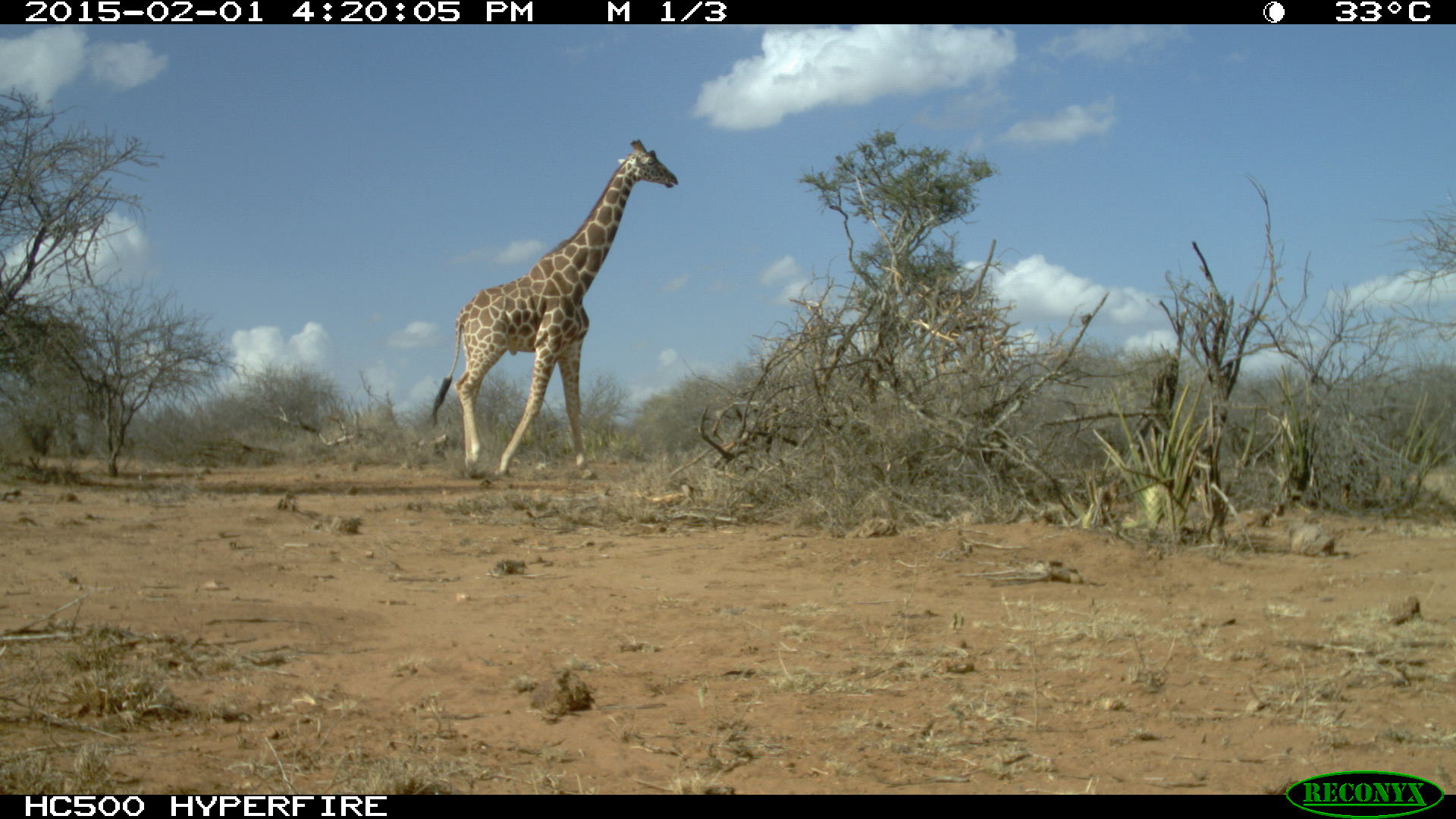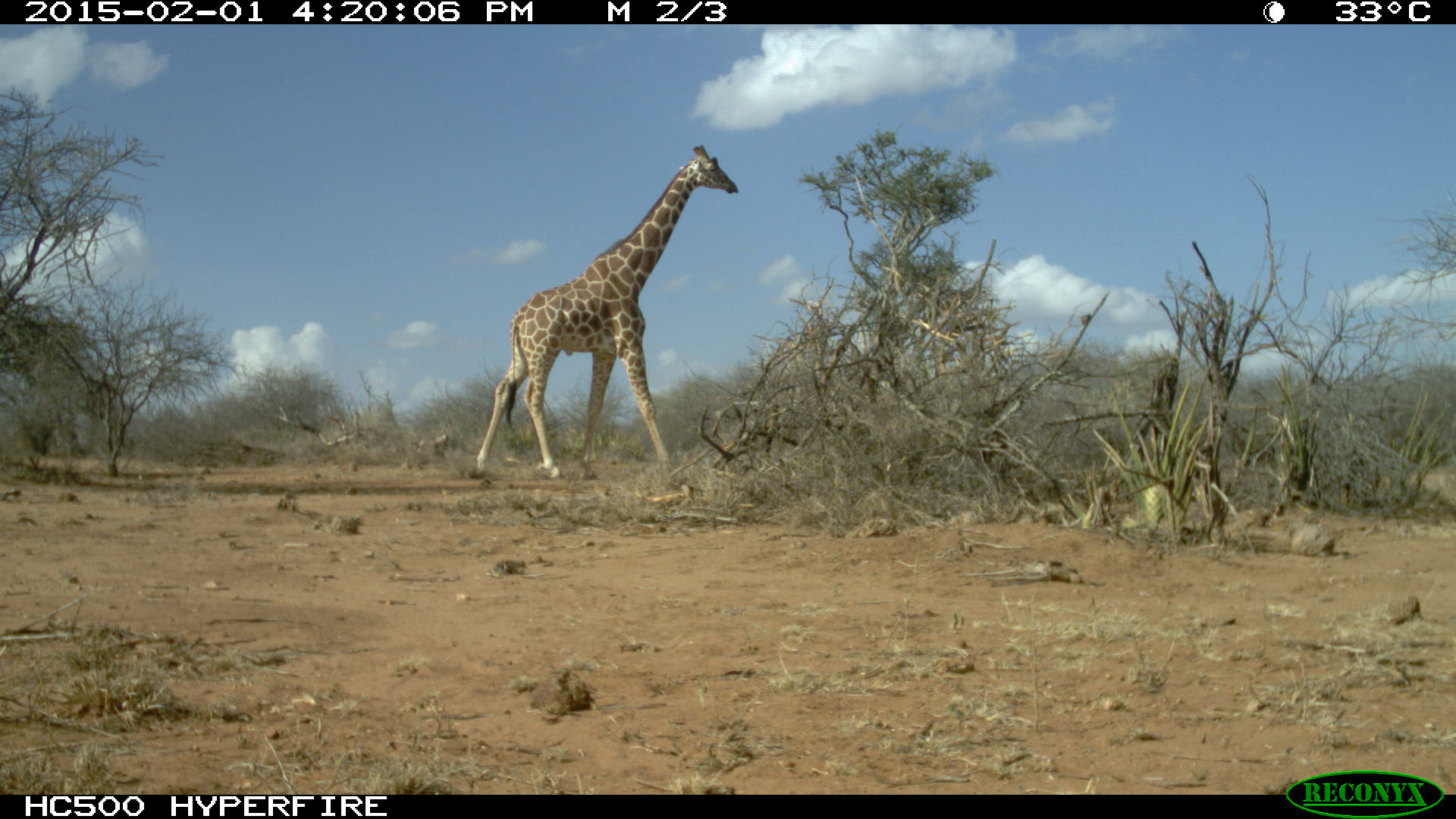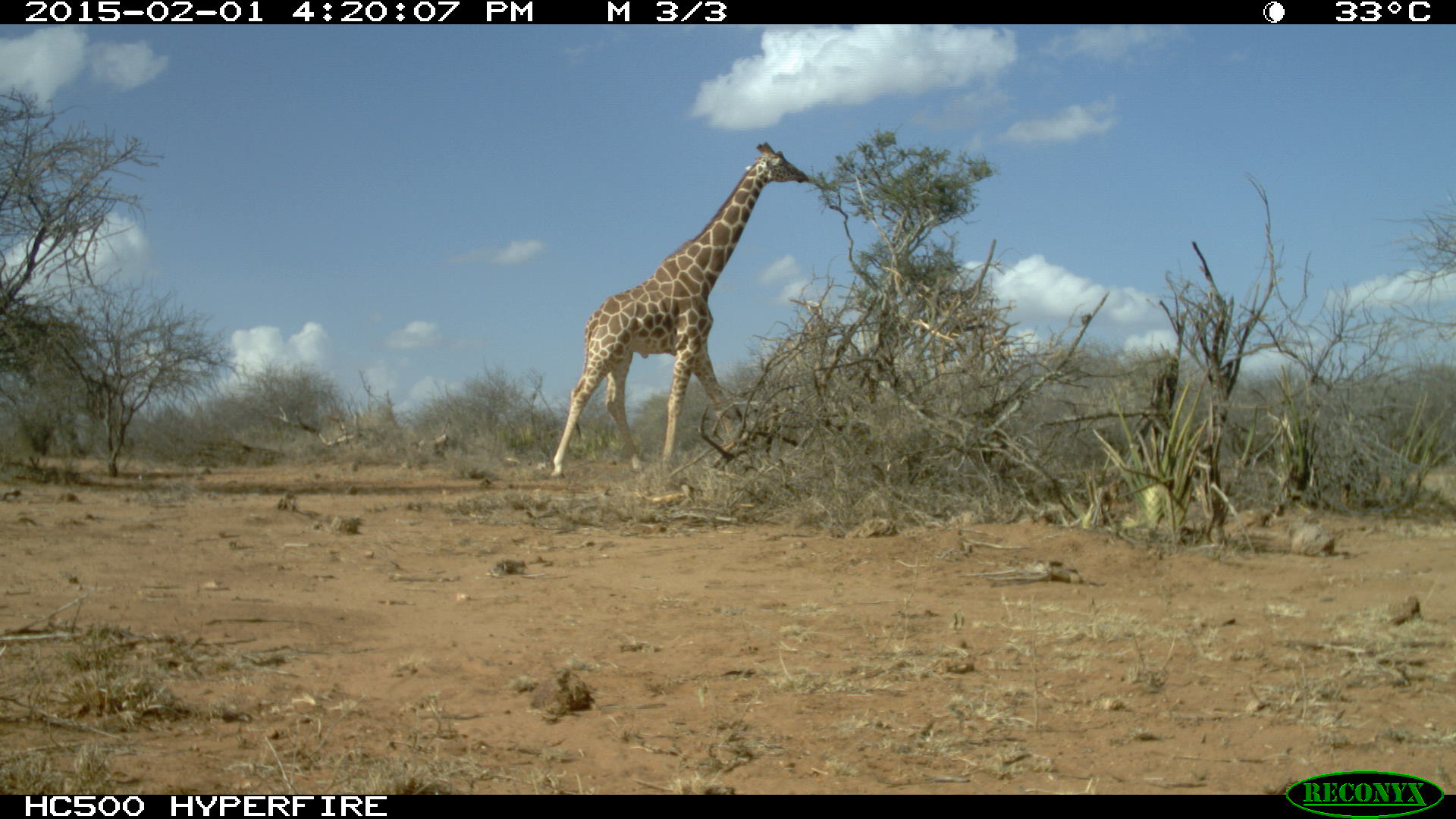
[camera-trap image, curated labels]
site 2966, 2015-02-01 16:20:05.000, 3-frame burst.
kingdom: Animalia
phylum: Chordata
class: Mammalia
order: Artiodactyla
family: Giraffidae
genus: Giraffa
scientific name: Giraffa camelopardalis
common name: giraffe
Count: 1.